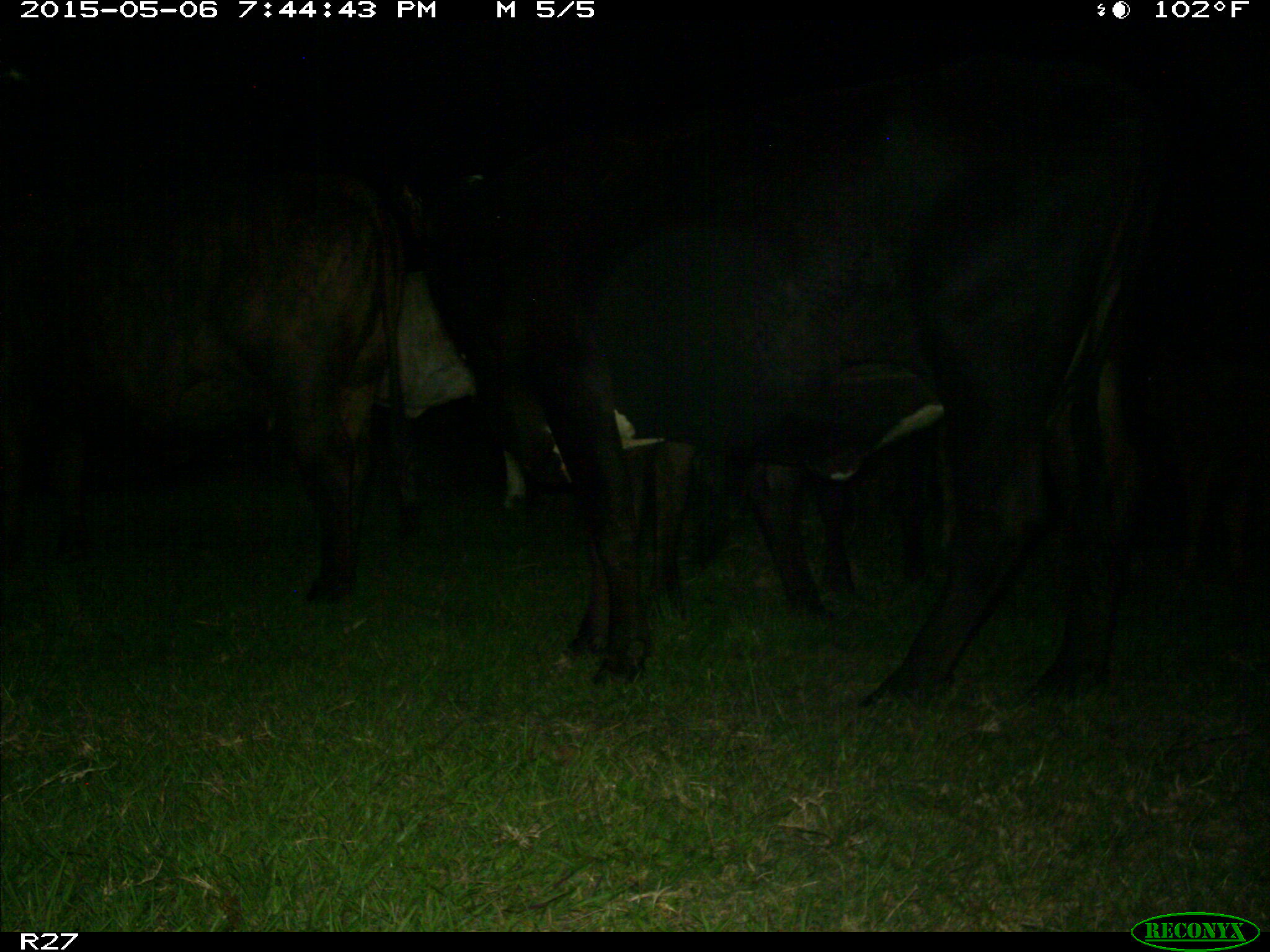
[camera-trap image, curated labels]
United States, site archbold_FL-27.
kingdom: Animalia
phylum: Chordata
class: Mammalia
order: Artiodactyla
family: Bovidae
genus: Bos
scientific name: Bos taurus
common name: domestic cow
Bos taurus (domestic cow).